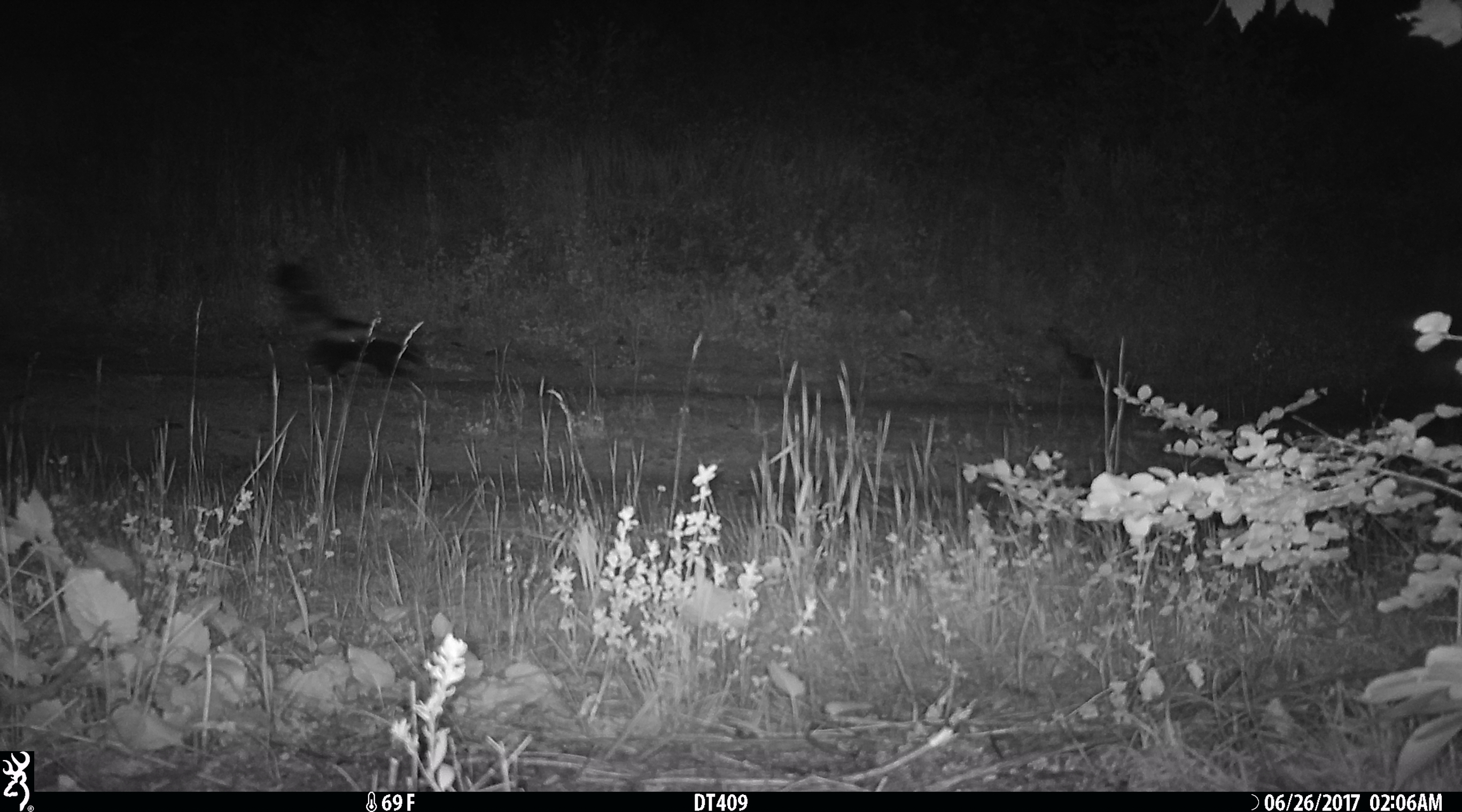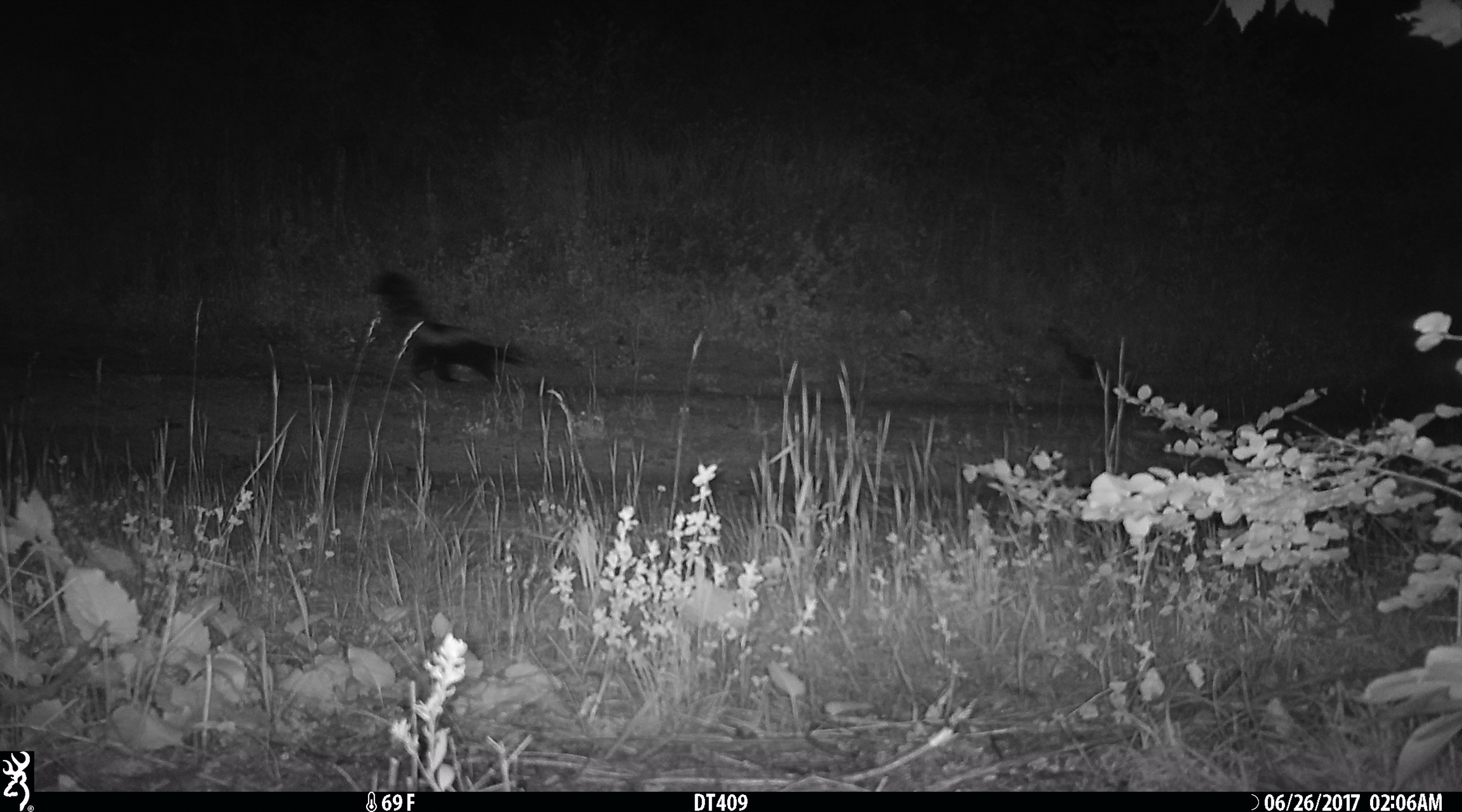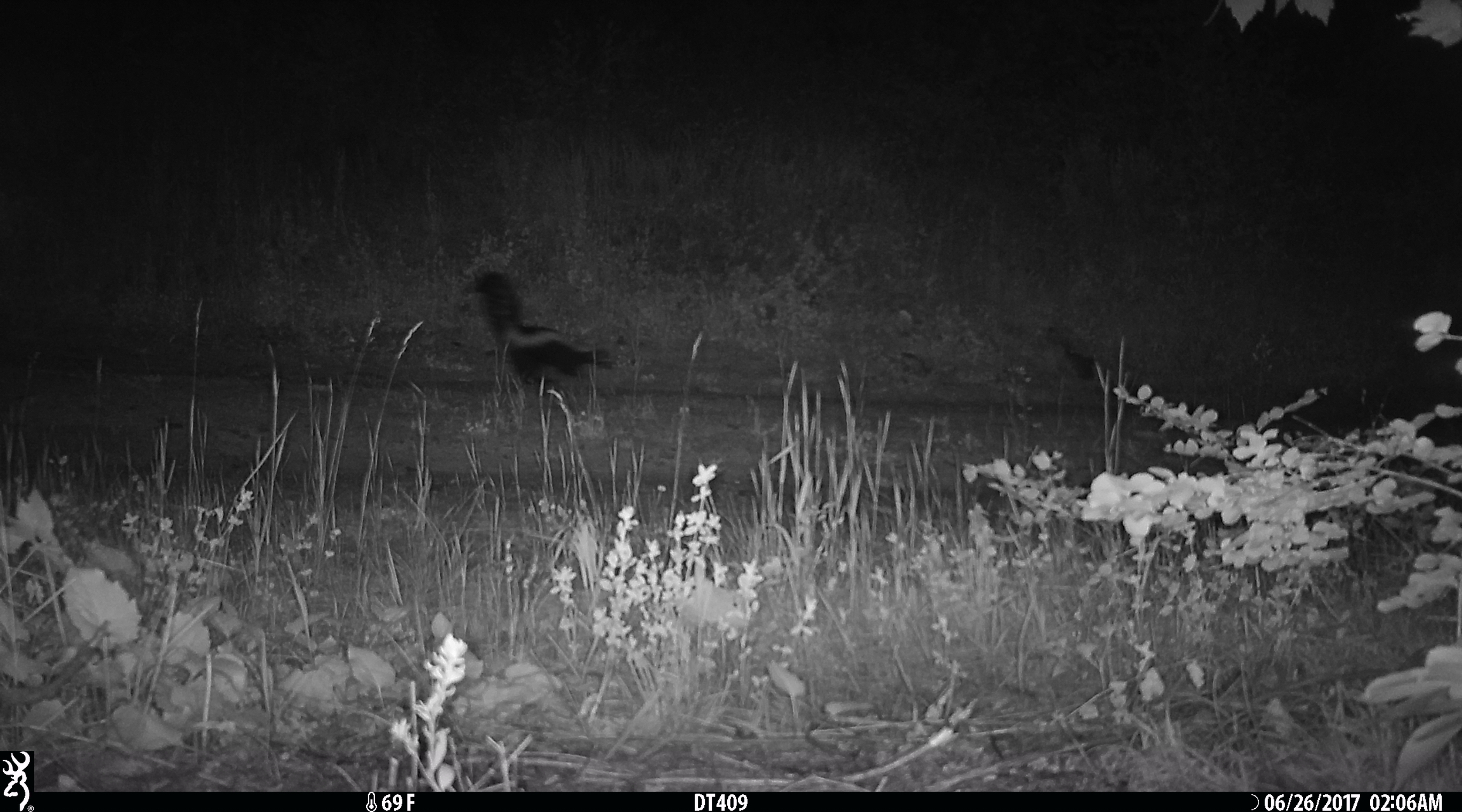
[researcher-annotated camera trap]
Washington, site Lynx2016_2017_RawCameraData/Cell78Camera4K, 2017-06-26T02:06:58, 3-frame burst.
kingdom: Animalia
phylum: Chordata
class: Mammalia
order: Carnivora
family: Mephitidae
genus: Mephitis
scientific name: Mephitis mephitis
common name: striped skunk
Mephitis mephitis (striped skunk). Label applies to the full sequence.